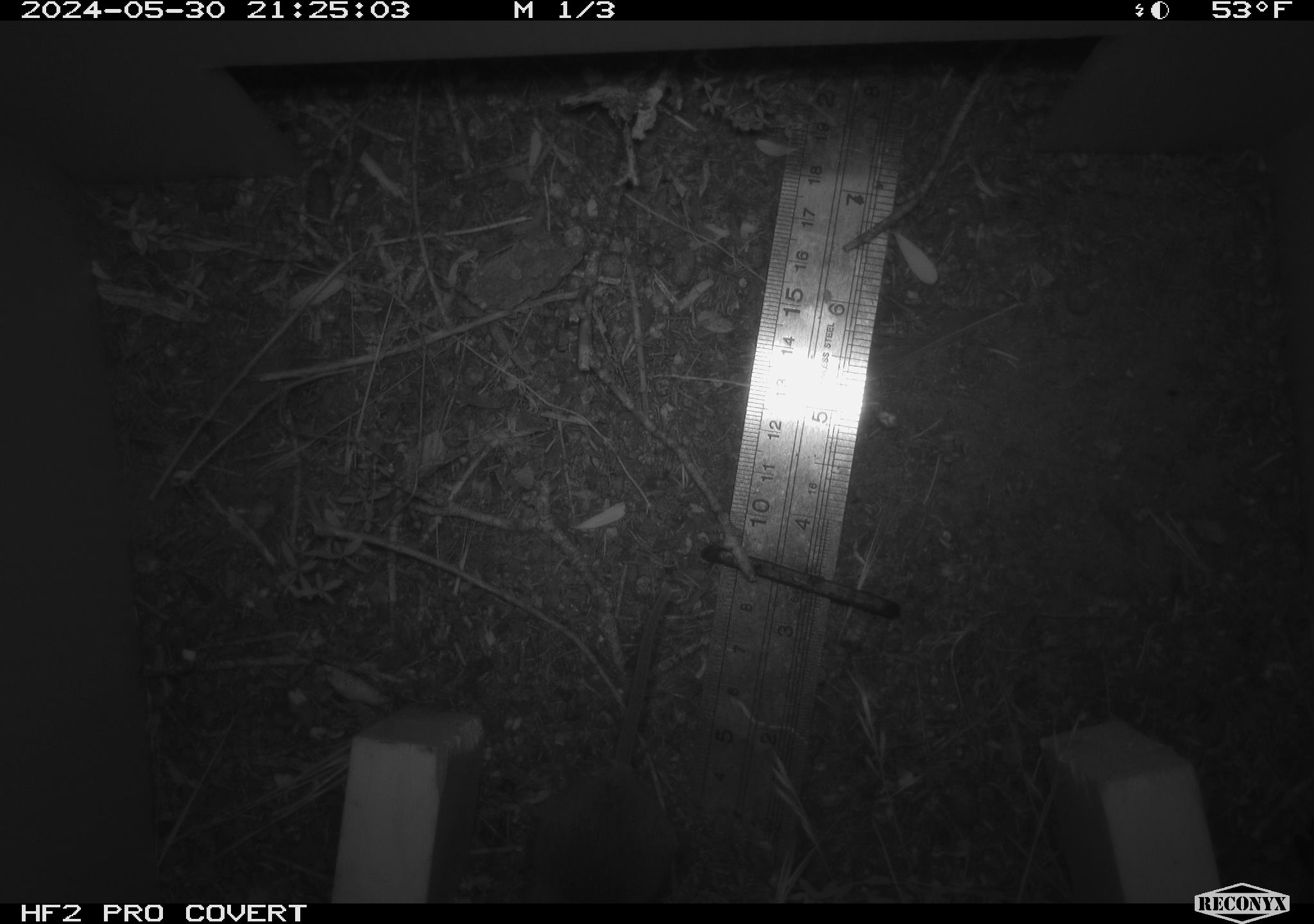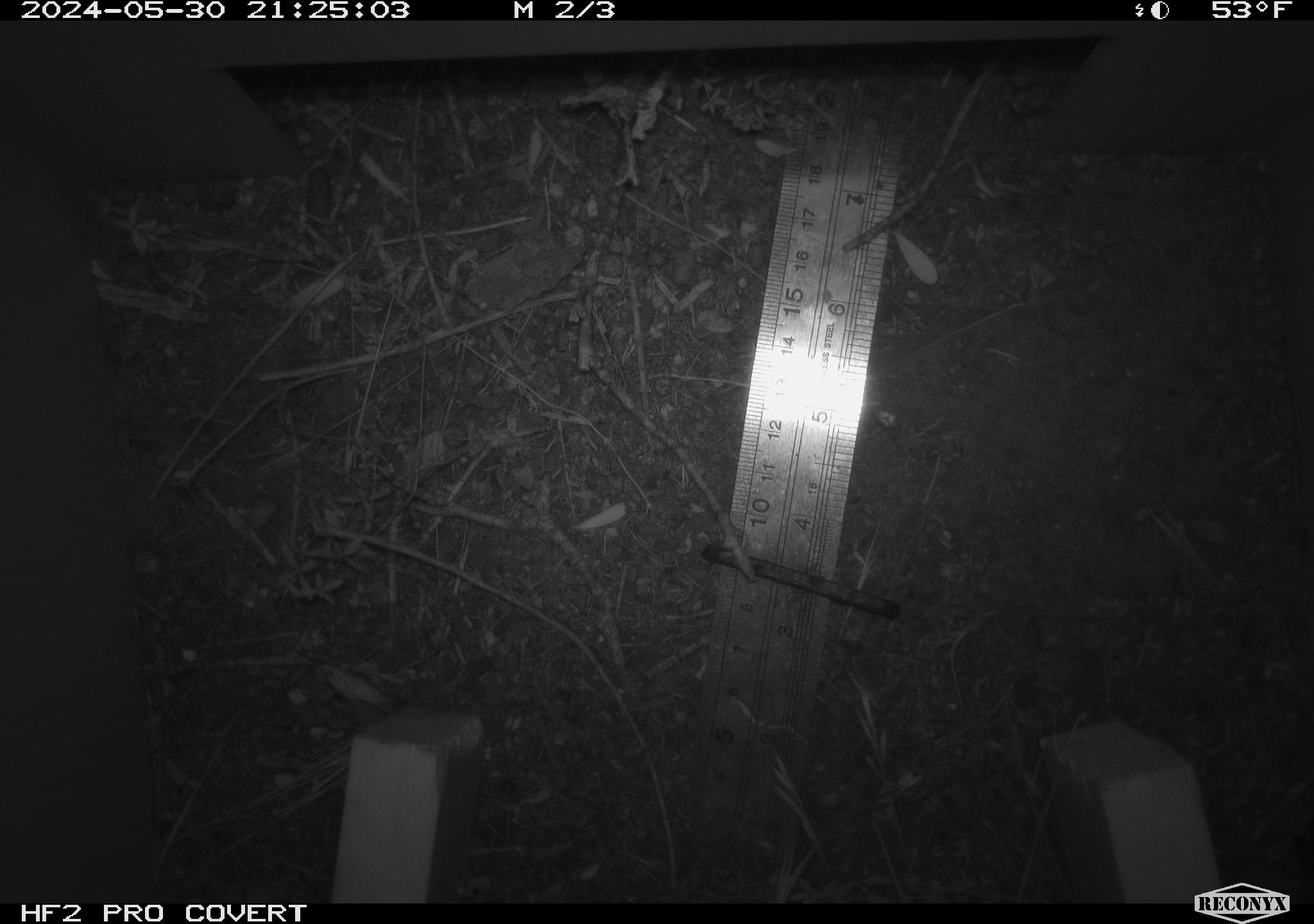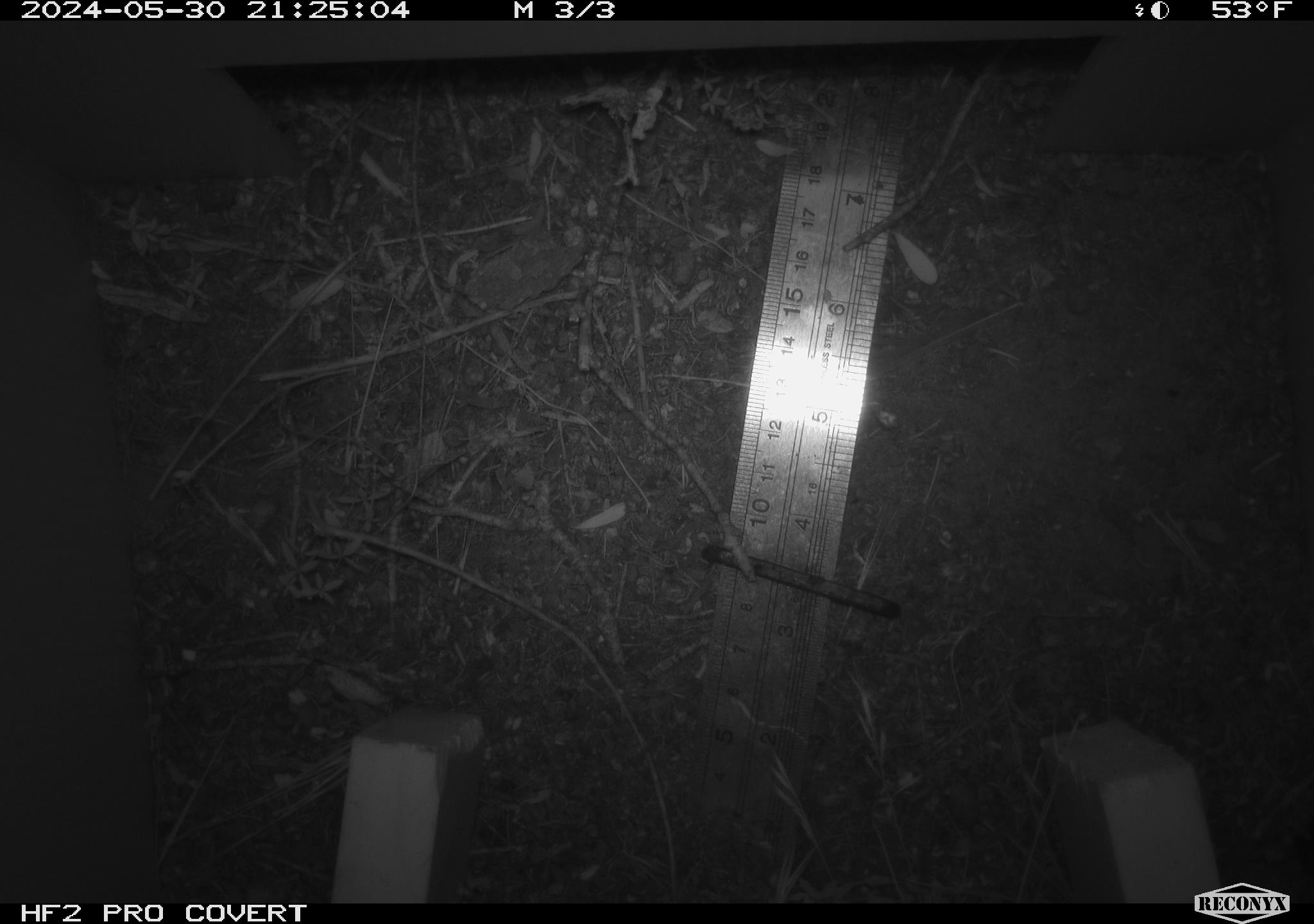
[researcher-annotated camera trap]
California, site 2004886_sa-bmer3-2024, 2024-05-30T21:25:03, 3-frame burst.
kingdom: Animalia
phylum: Chordata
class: Mammalia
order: Rodentia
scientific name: Rodentia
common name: mouse species